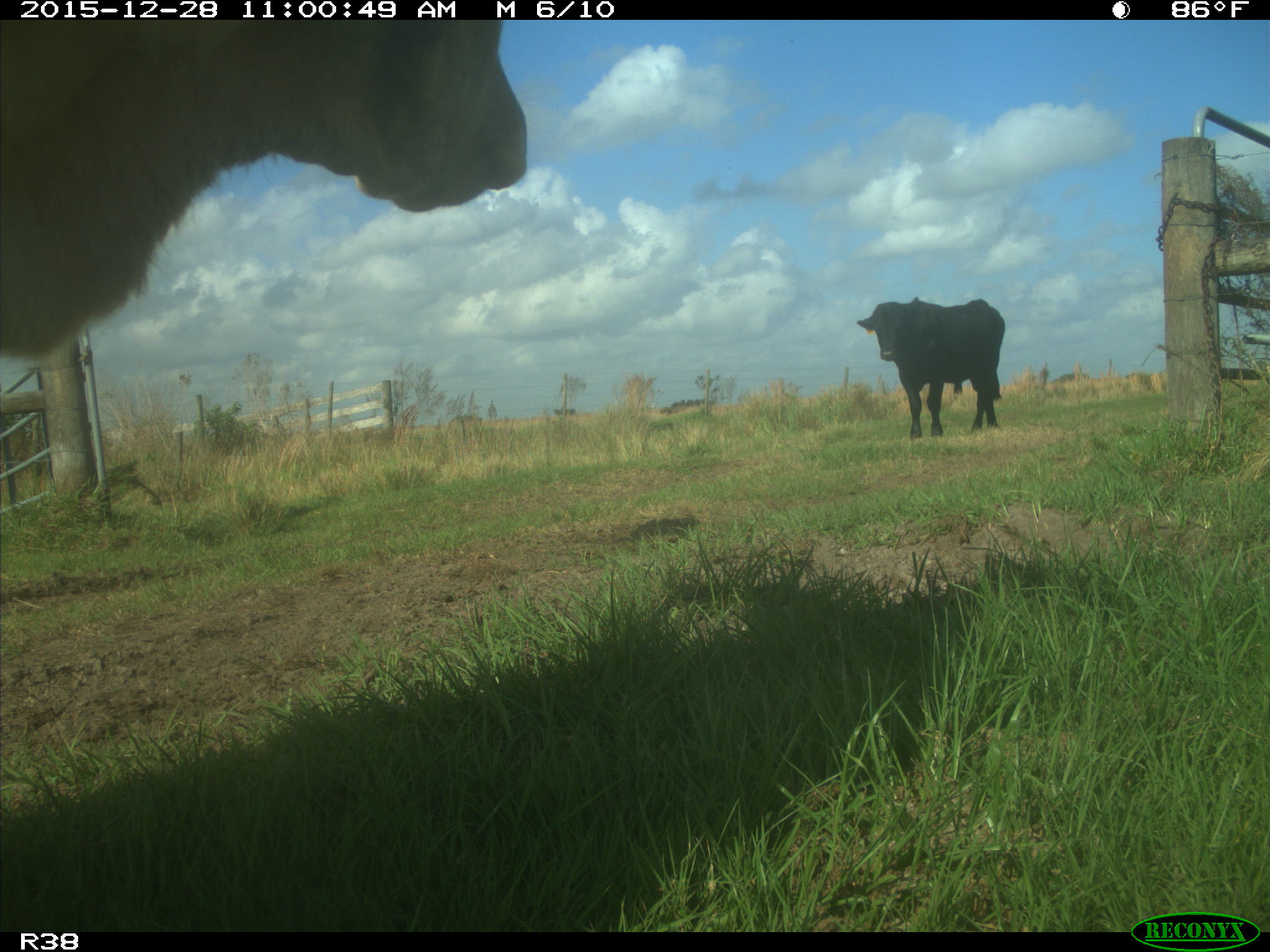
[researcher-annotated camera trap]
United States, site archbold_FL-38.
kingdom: Animalia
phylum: Chordata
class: Mammalia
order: Artiodactyla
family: Bovidae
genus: Bos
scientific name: Bos taurus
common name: domestic cow